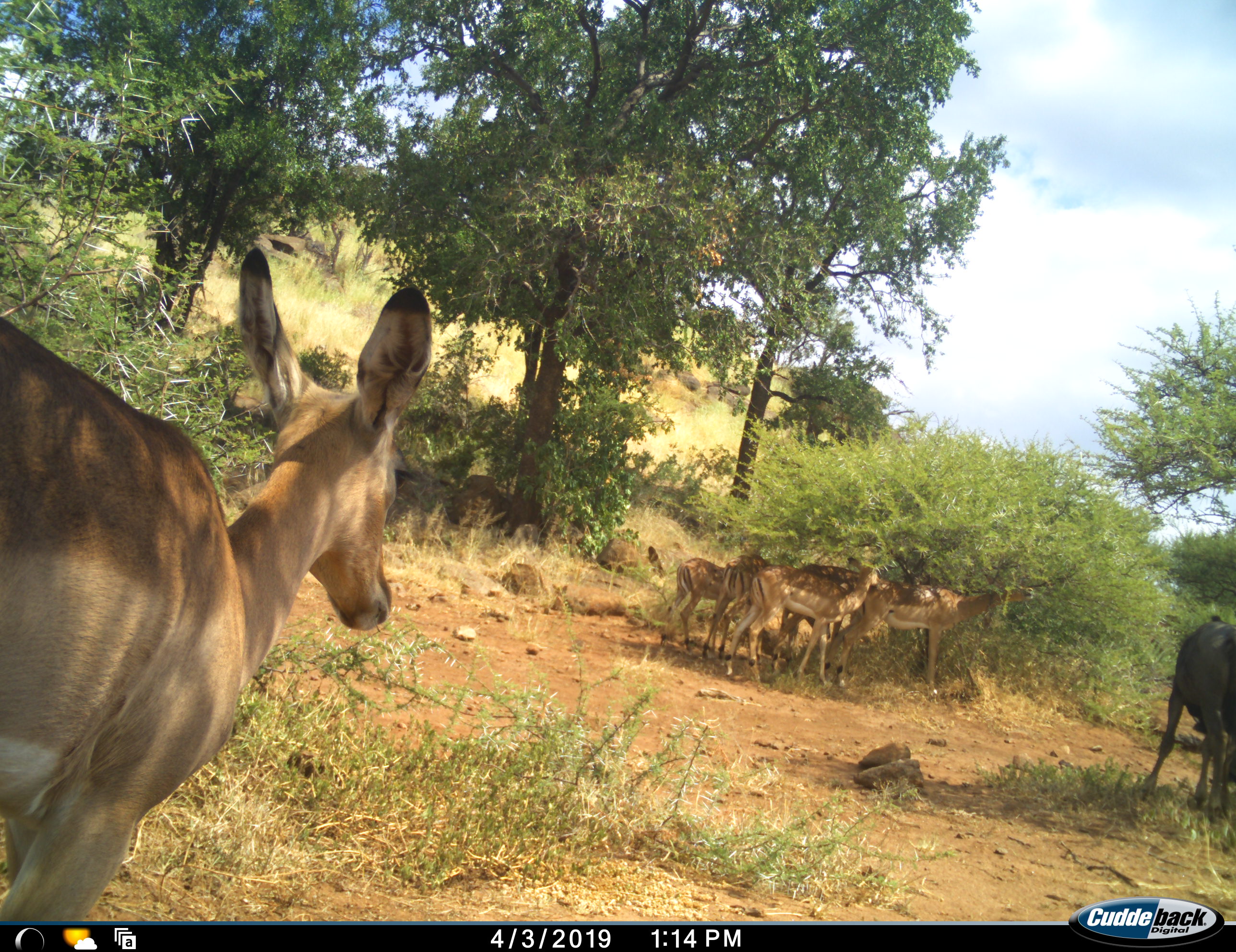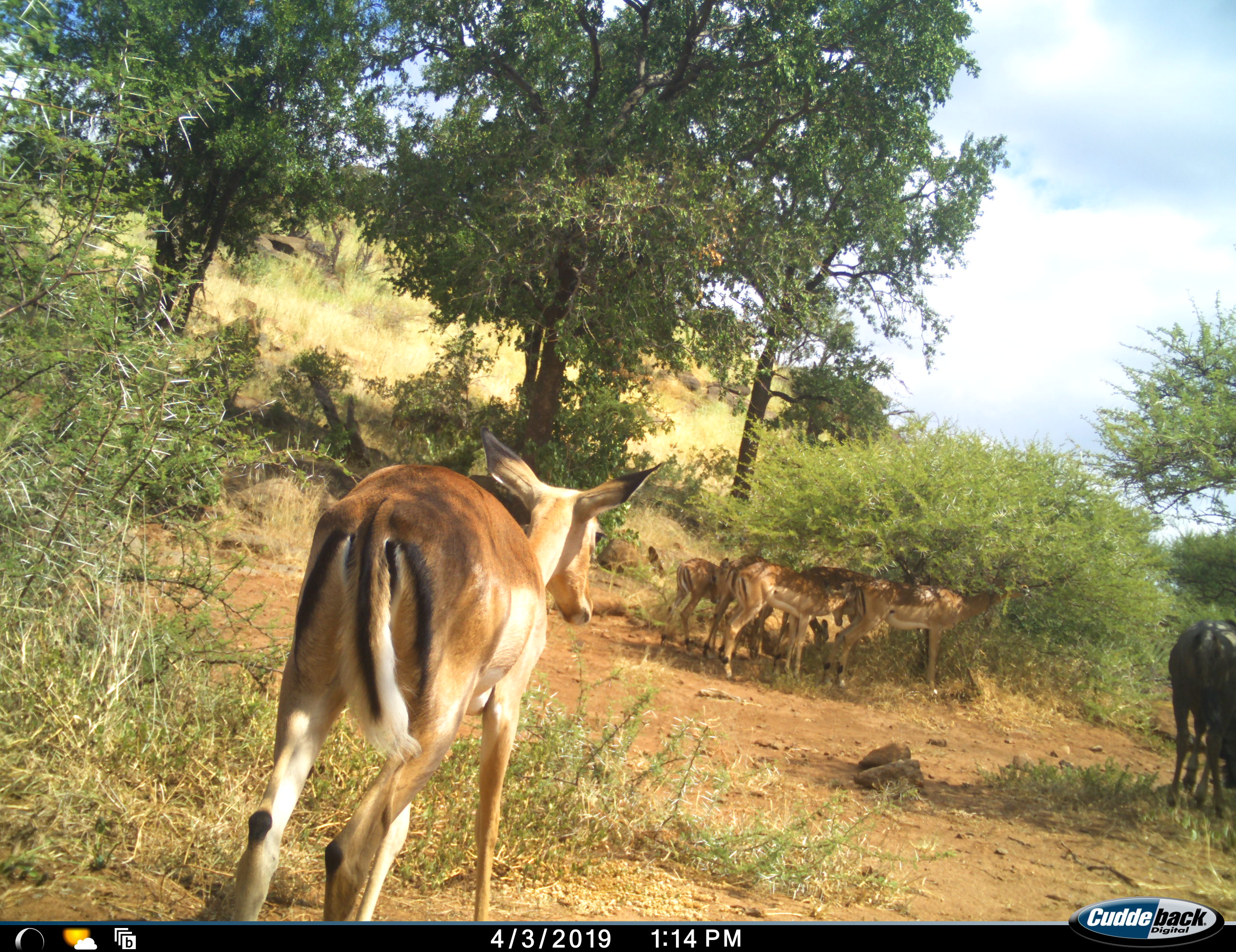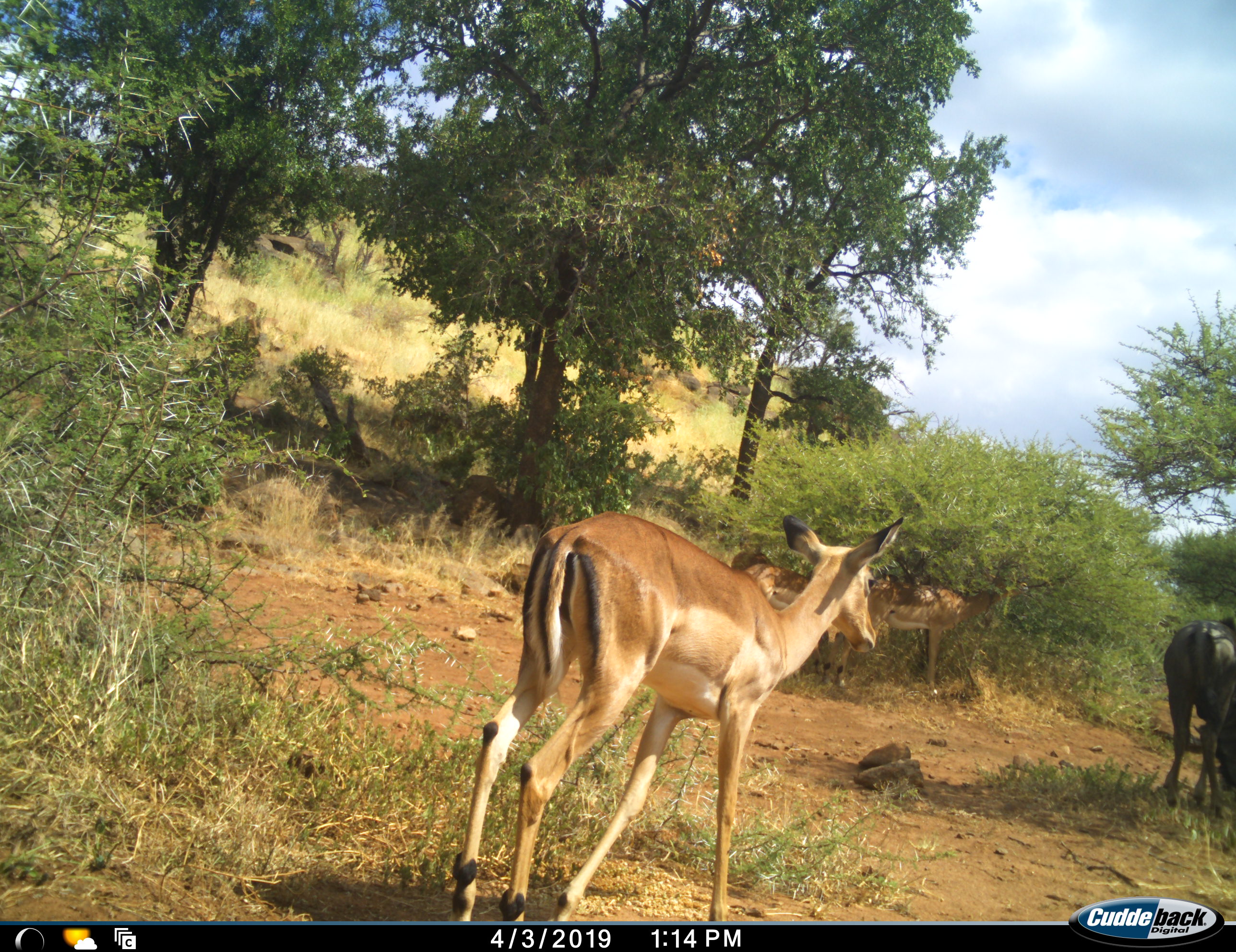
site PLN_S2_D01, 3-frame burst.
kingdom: Animalia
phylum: Chordata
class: Mammalia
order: Artiodactyla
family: Bovidae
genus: Aepyceros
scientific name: Aepyceros melampus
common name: impala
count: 6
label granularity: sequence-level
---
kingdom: Animalia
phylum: Chordata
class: Mammalia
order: Artiodactyla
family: Bovidae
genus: Connochaetes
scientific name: Connochaetes taurinus taurinus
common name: blue wildebeest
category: wildebeestblue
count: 1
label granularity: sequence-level